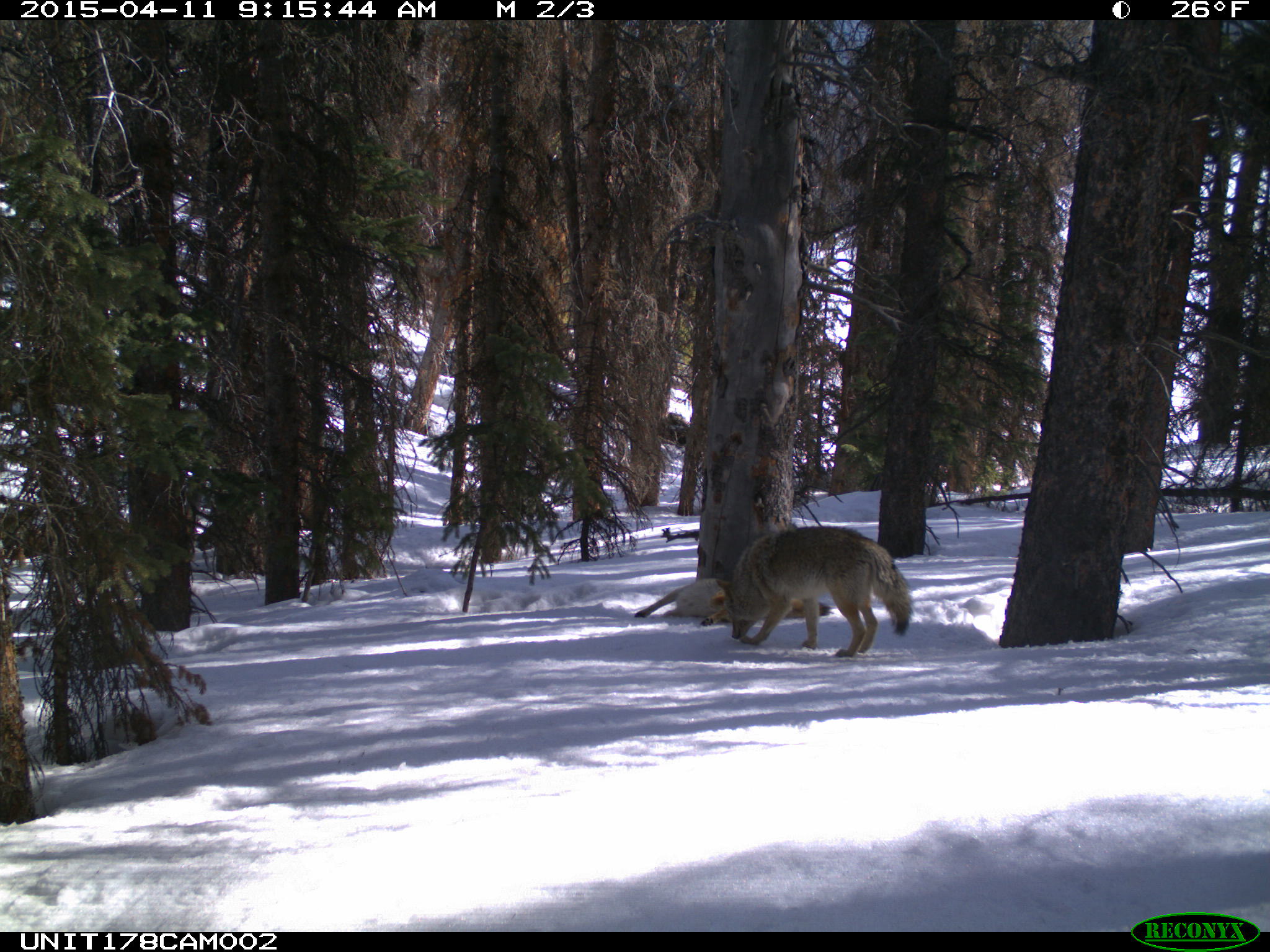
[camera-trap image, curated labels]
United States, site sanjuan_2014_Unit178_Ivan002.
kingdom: Animalia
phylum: Chordata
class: Mammalia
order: Carnivora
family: Canidae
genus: Canis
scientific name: Canis latrans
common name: coyote